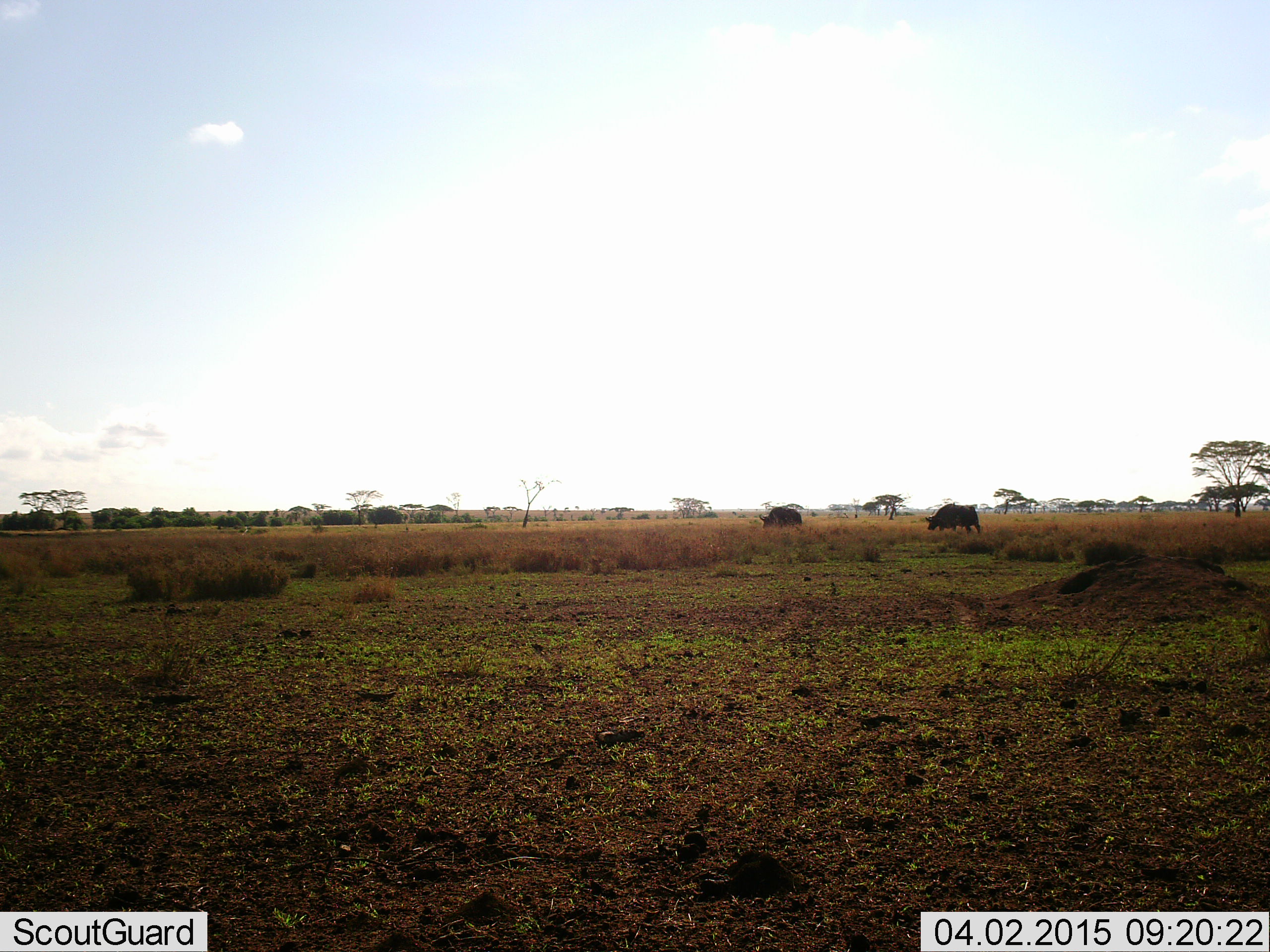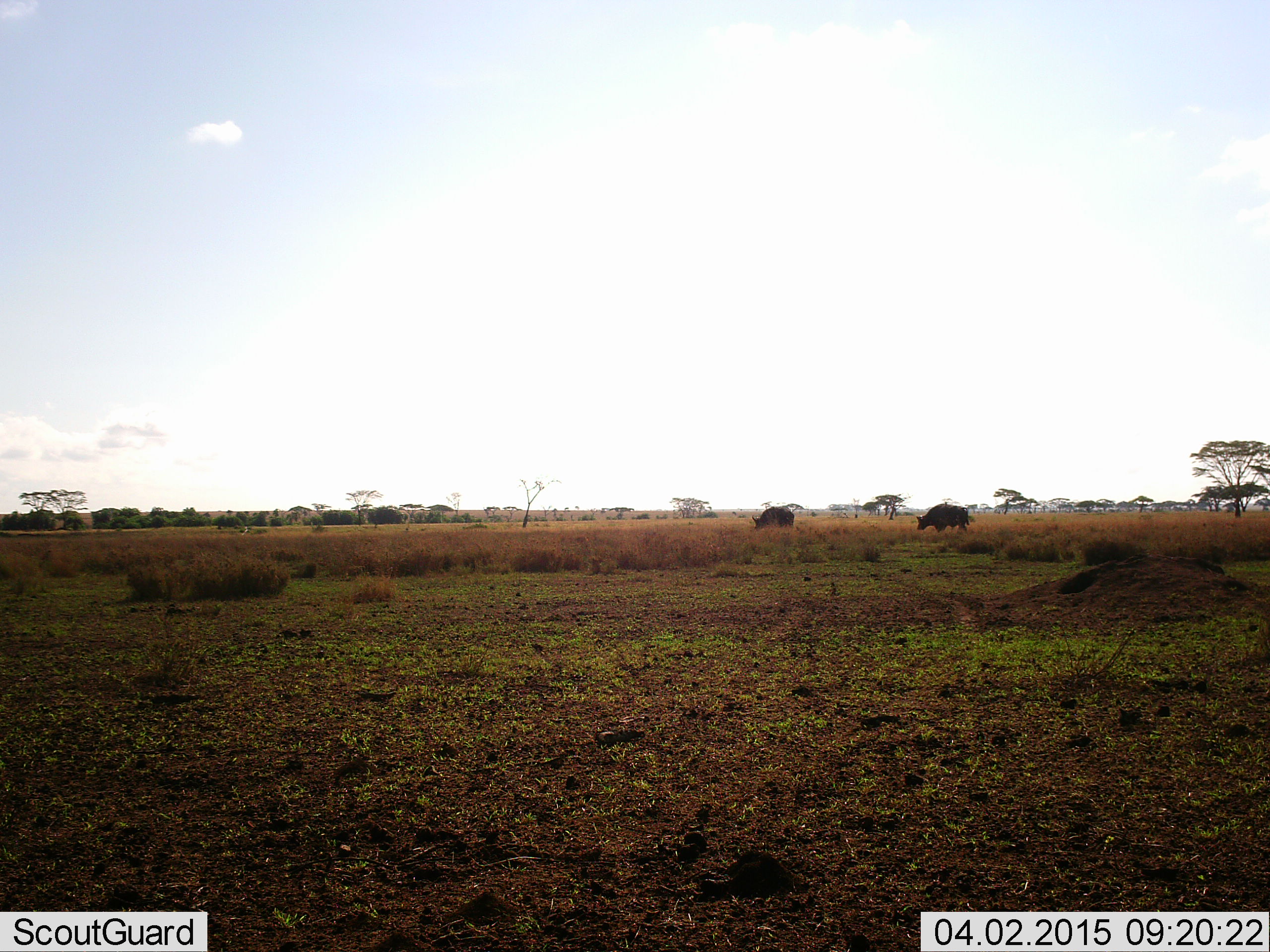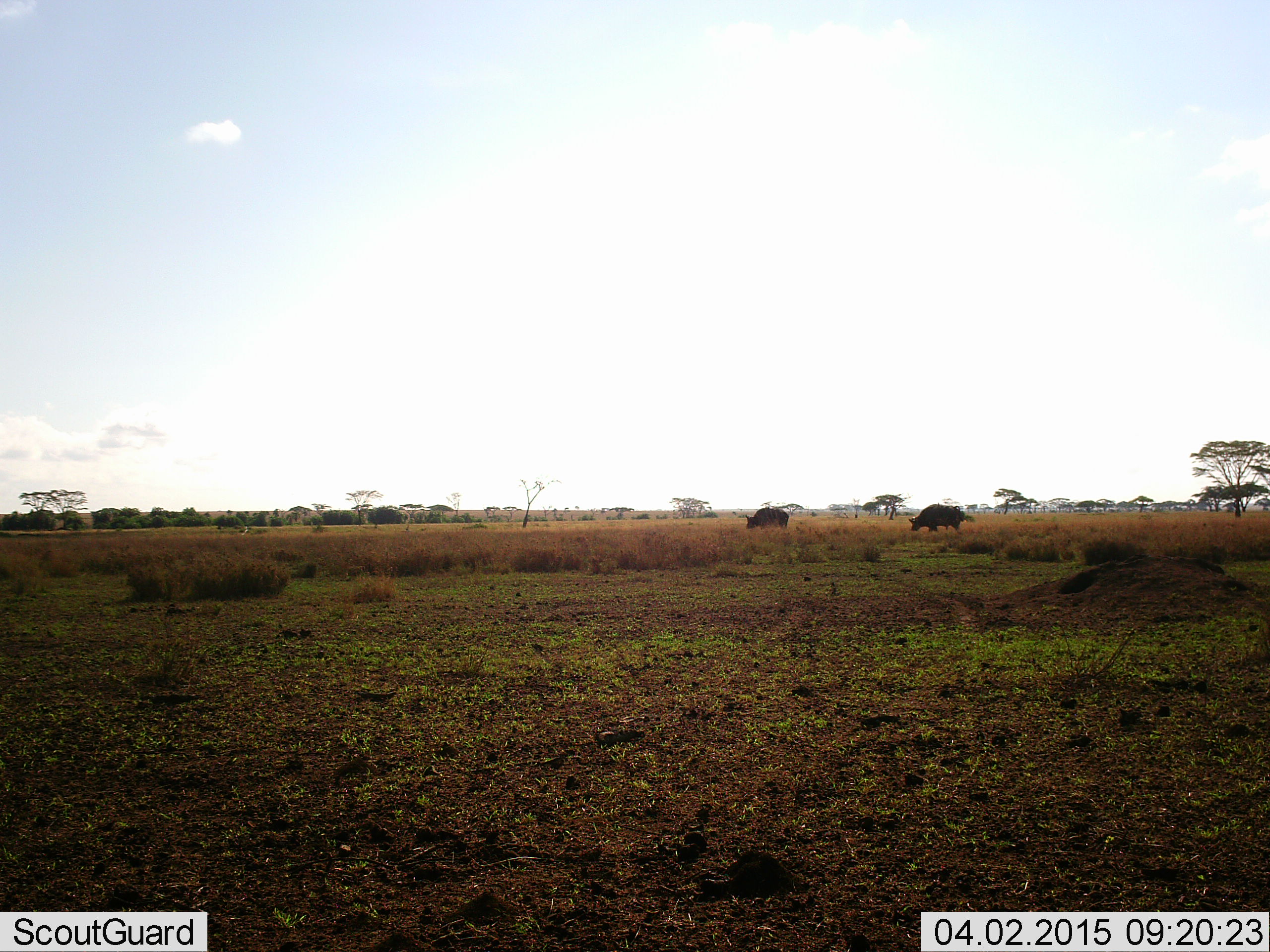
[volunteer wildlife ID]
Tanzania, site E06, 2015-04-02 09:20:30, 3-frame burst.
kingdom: Animalia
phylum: Chordata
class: Mammalia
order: Artiodactyla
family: Bovidae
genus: Syncerus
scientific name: Syncerus caffer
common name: cape buffalo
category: buffalo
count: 2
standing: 0%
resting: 0%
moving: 60%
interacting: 0%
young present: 0%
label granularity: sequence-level